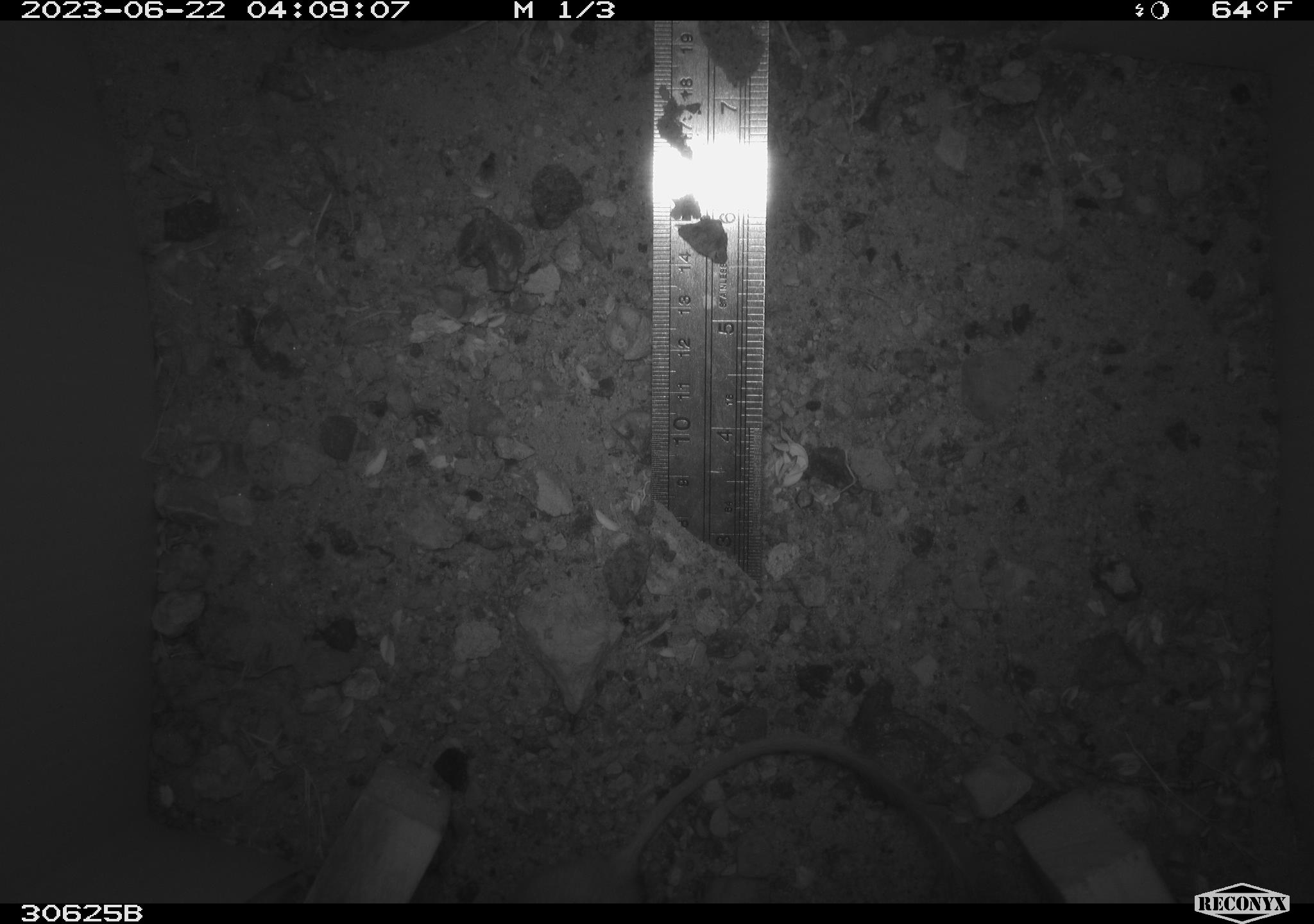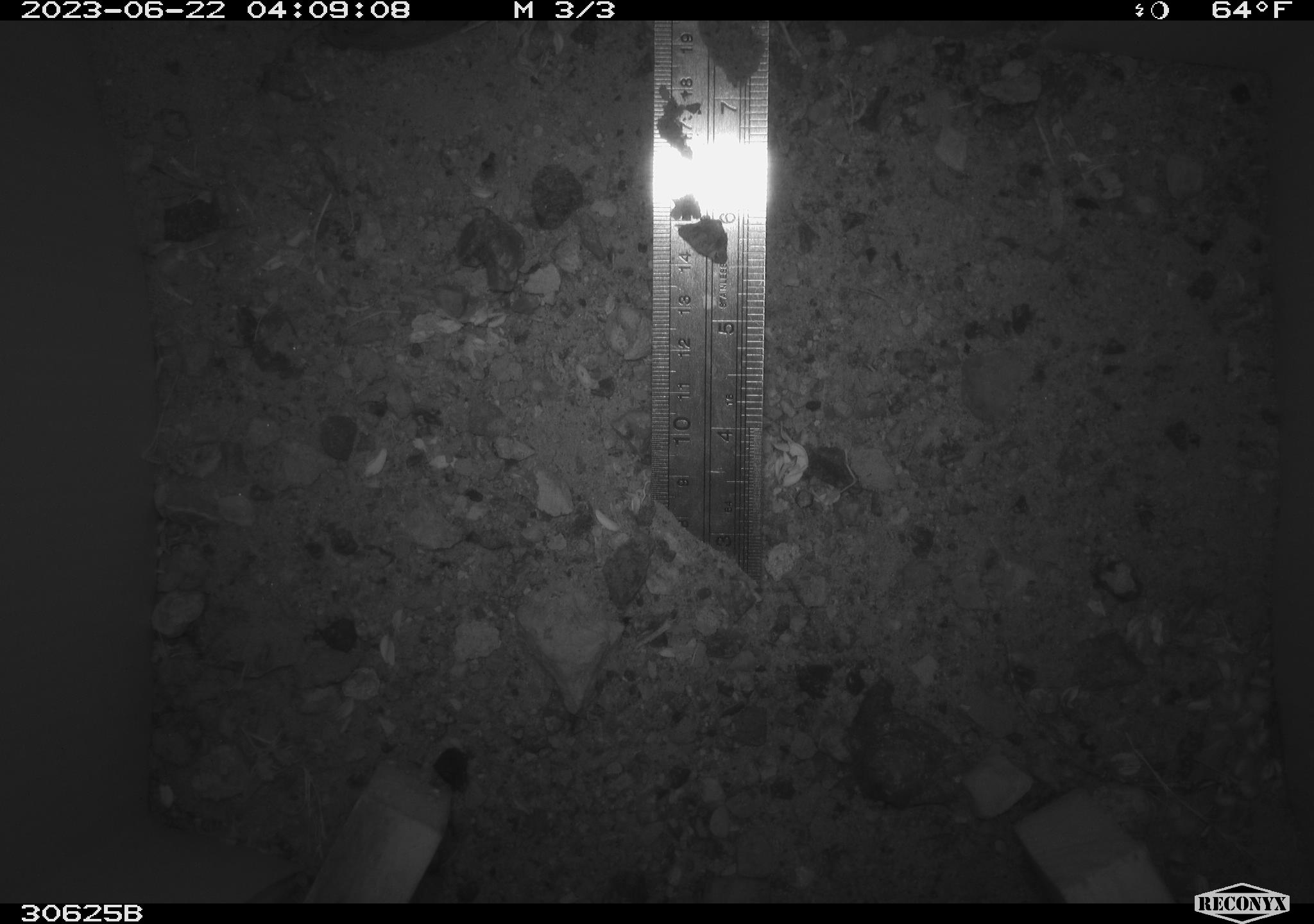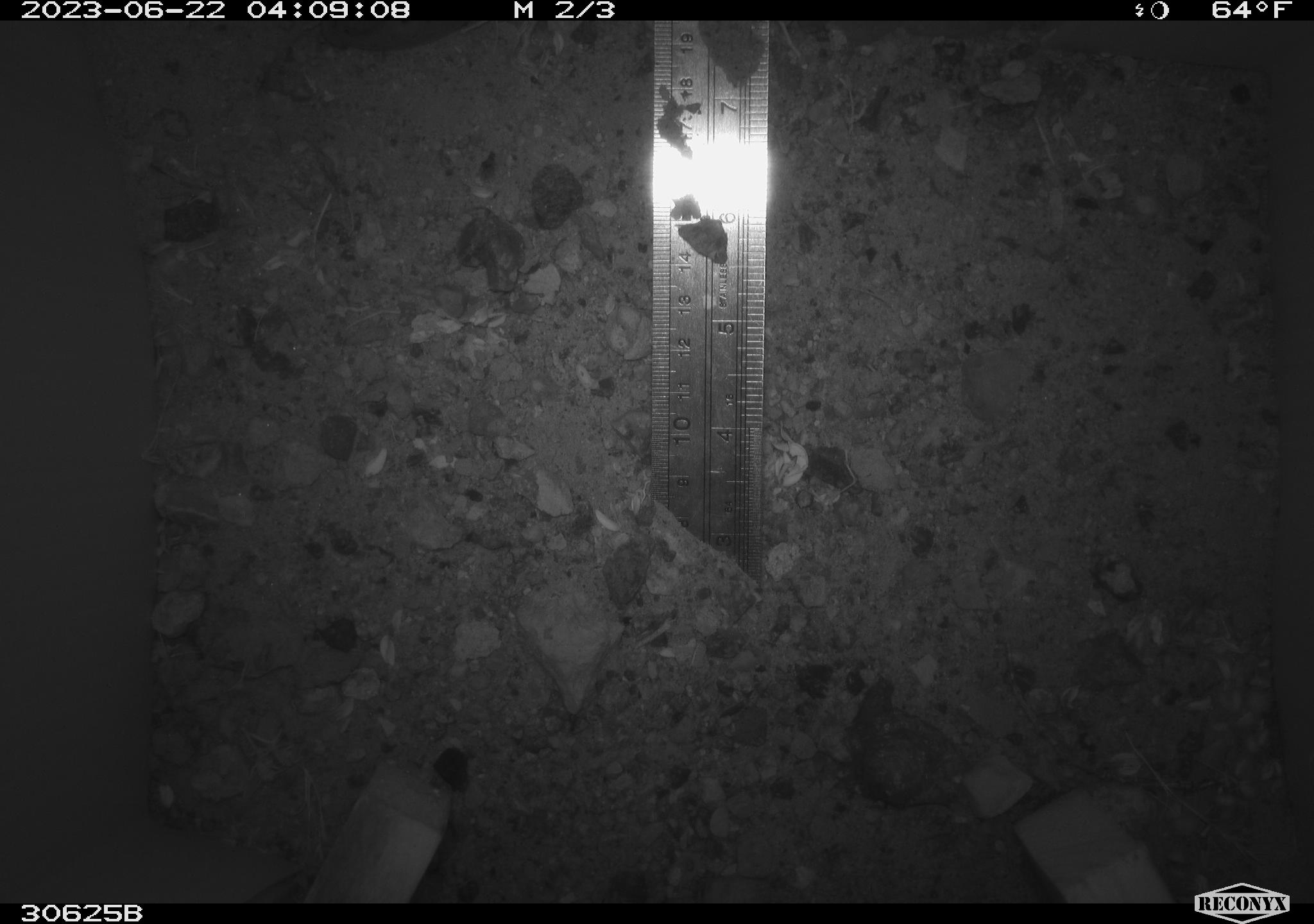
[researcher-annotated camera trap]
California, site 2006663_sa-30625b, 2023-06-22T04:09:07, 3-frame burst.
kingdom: Animalia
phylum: Chordata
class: Mammalia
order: Rodentia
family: Heteromyidae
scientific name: Heteromyidae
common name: kangaroo rats and pocket mice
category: heteromyidae family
Heteromyidae family (kangaroo rats and pocket mice) (Heteromyidae).